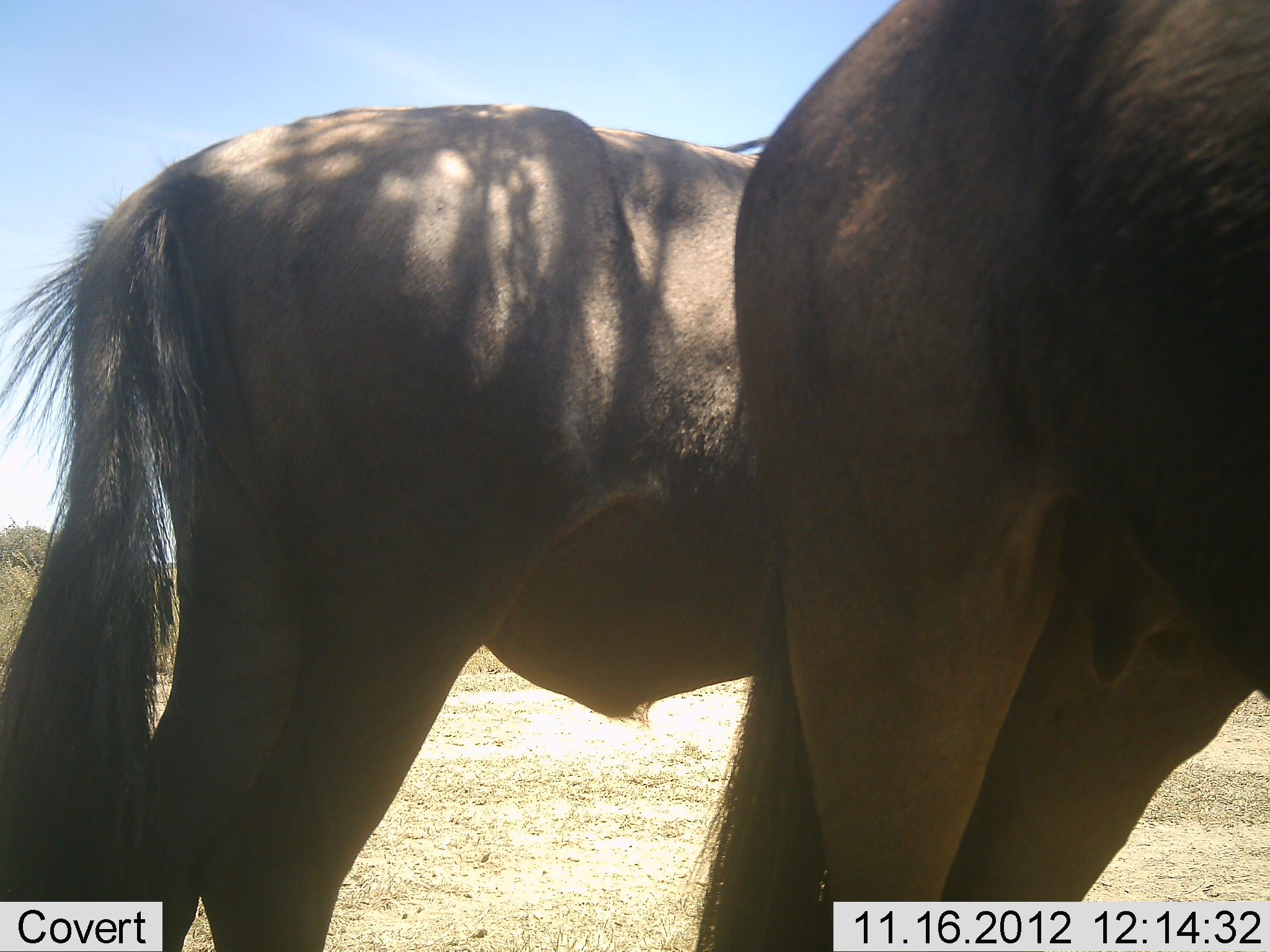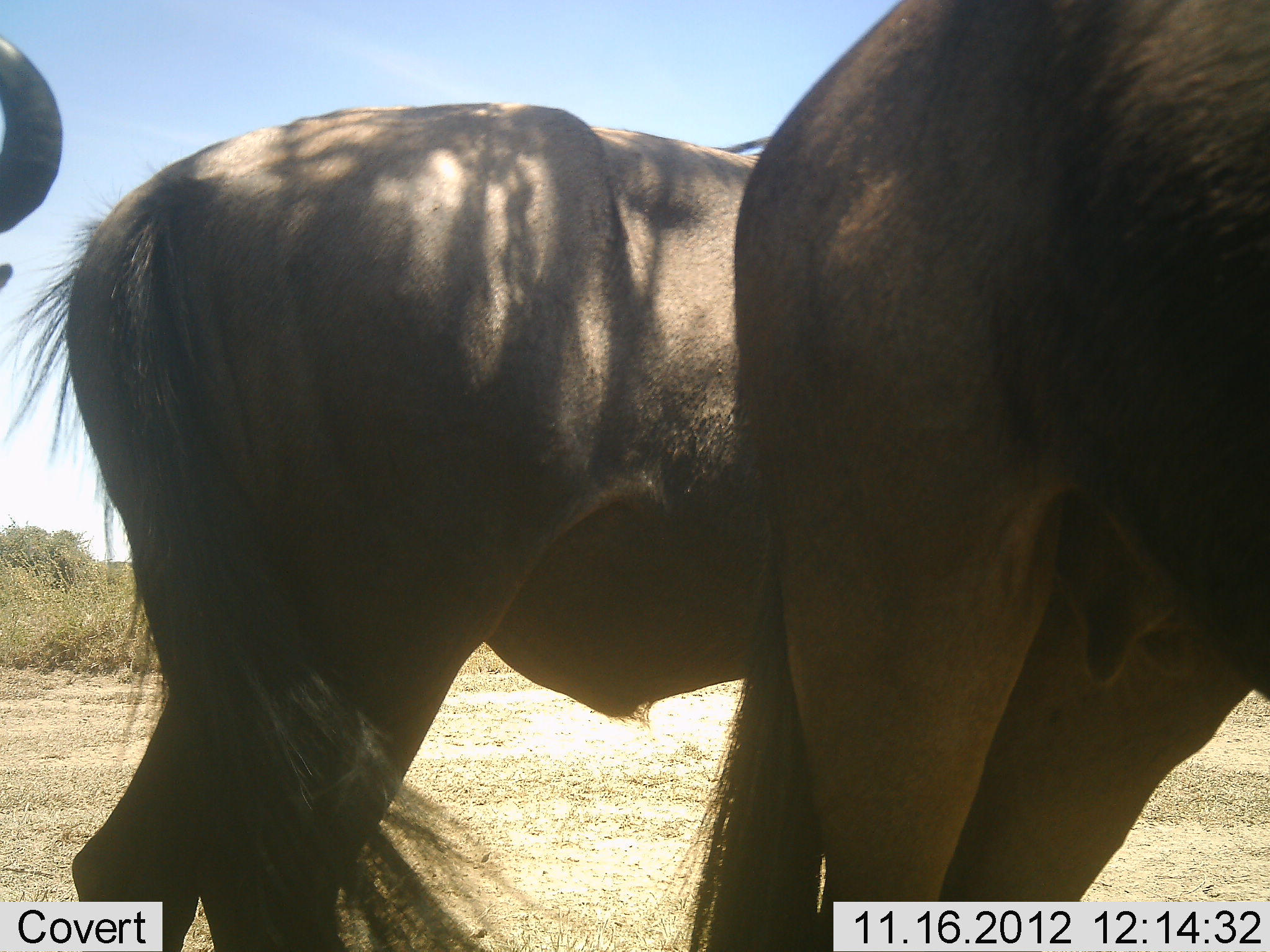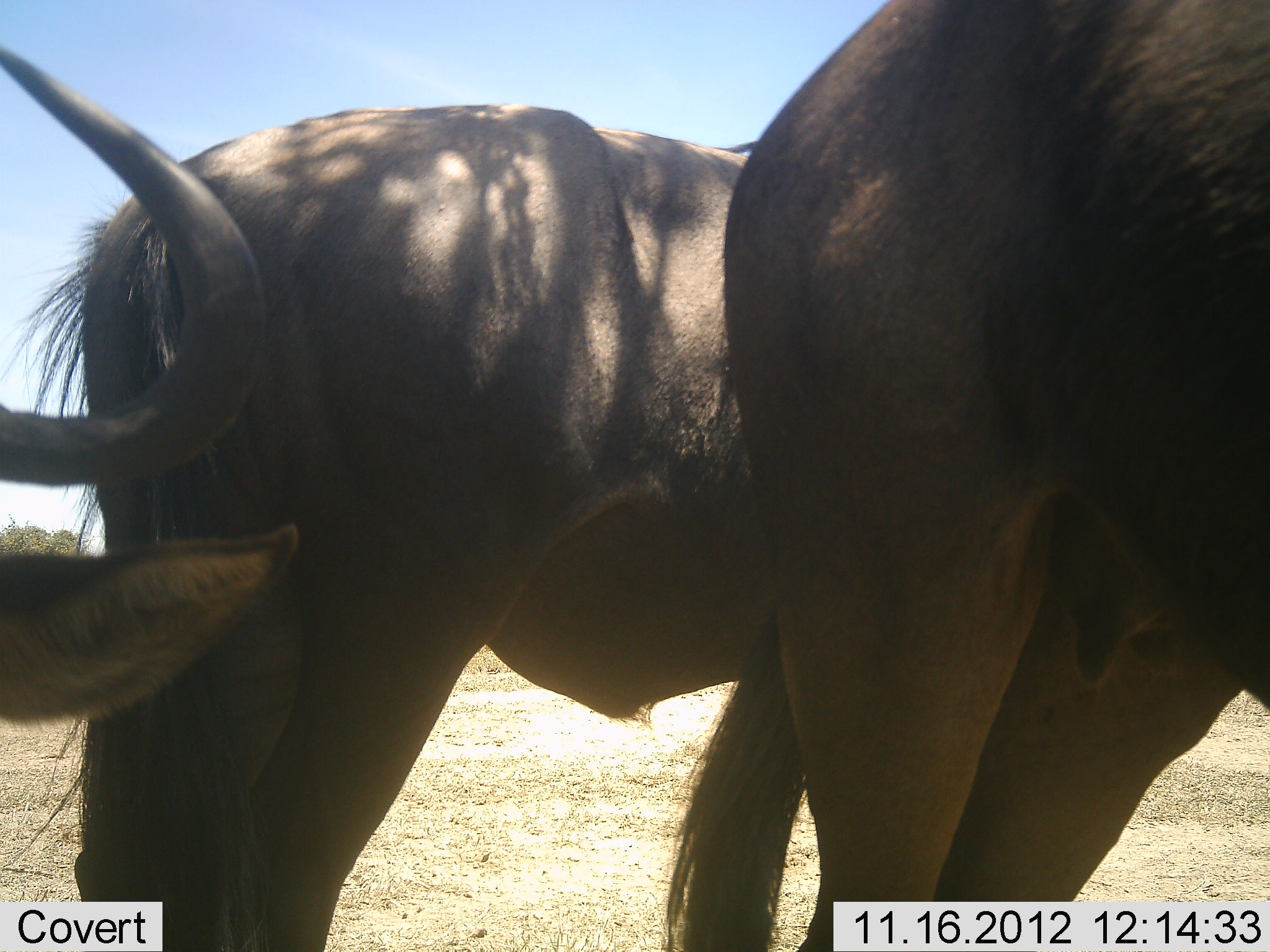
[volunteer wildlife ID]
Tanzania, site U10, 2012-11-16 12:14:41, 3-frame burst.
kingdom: Animalia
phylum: Chordata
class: Mammalia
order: Artiodactyla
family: Bovidae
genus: Connochaetes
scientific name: Connochaetes taurinus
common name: blue wildebeest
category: wildebeest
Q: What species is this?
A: Wildebeest (blue wildebeest) (Connochaetes taurinus).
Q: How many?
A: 3.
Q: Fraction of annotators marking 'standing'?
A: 90%.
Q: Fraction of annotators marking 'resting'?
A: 0%.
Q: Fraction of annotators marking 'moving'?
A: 10%.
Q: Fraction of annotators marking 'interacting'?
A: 0%.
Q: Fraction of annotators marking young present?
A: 0%.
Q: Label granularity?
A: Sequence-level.